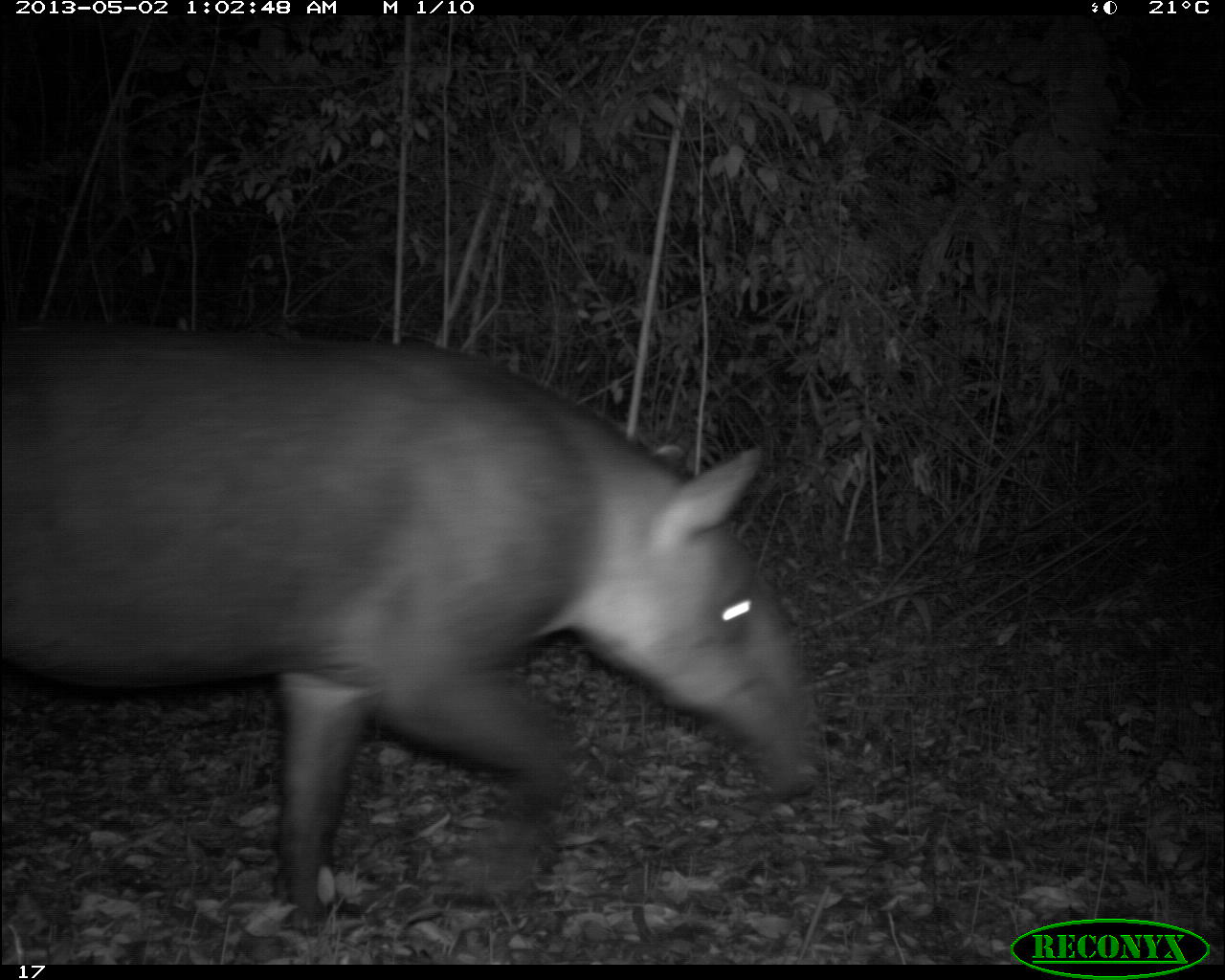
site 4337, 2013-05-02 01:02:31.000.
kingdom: Animalia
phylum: Chordata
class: Mammalia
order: Perissodactyla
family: Tapiridae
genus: Tapirus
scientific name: Tapirus bairdii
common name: baird's tapir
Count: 1.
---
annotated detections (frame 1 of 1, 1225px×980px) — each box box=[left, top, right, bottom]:
tapirus bairdii: box=[0, 315, 831, 936]